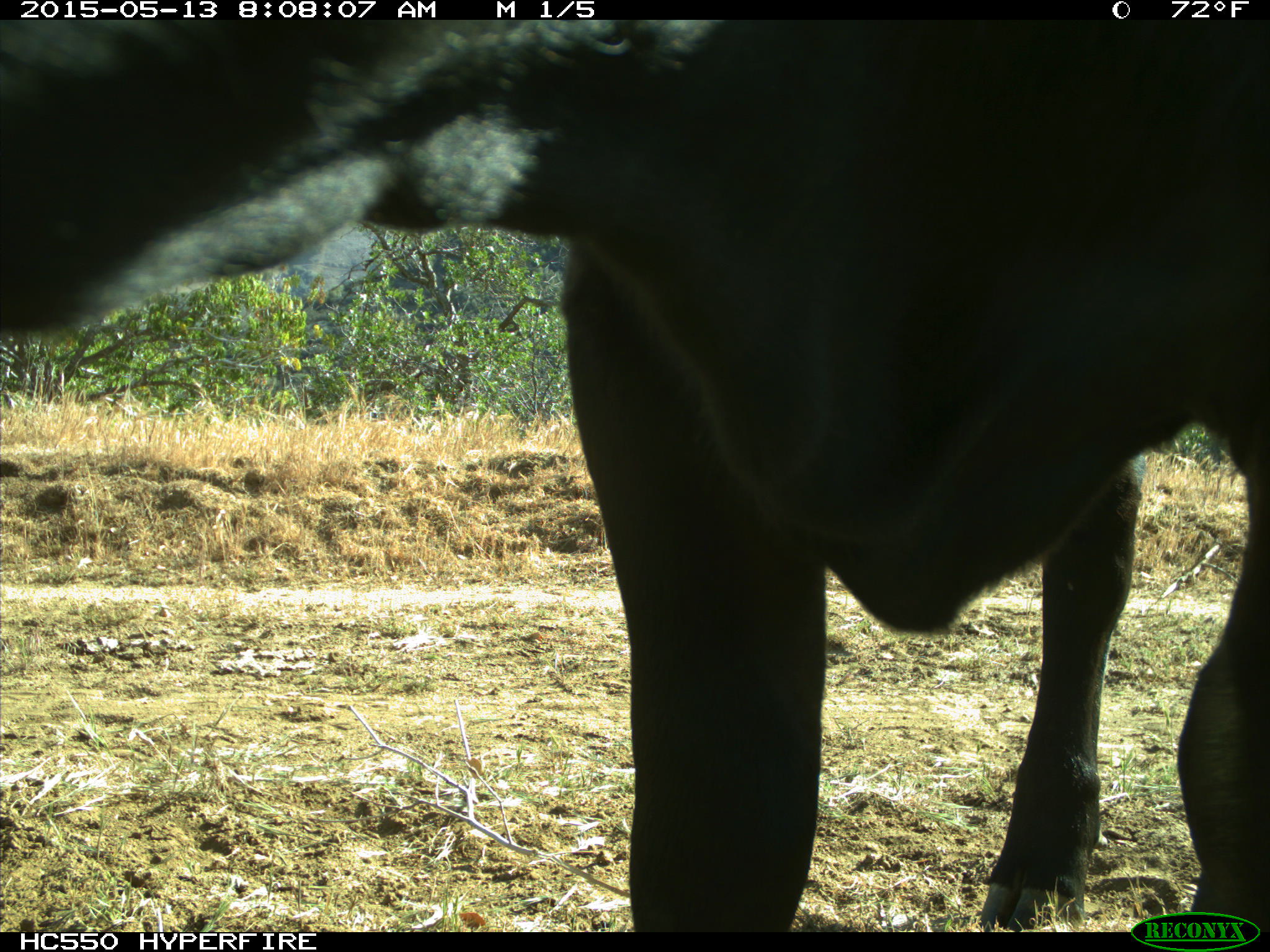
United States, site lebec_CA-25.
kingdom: Animalia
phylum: Chordata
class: Mammalia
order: Artiodactyla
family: Bovidae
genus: Bos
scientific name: Bos taurus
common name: domestic cow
Bos taurus (domestic cow).